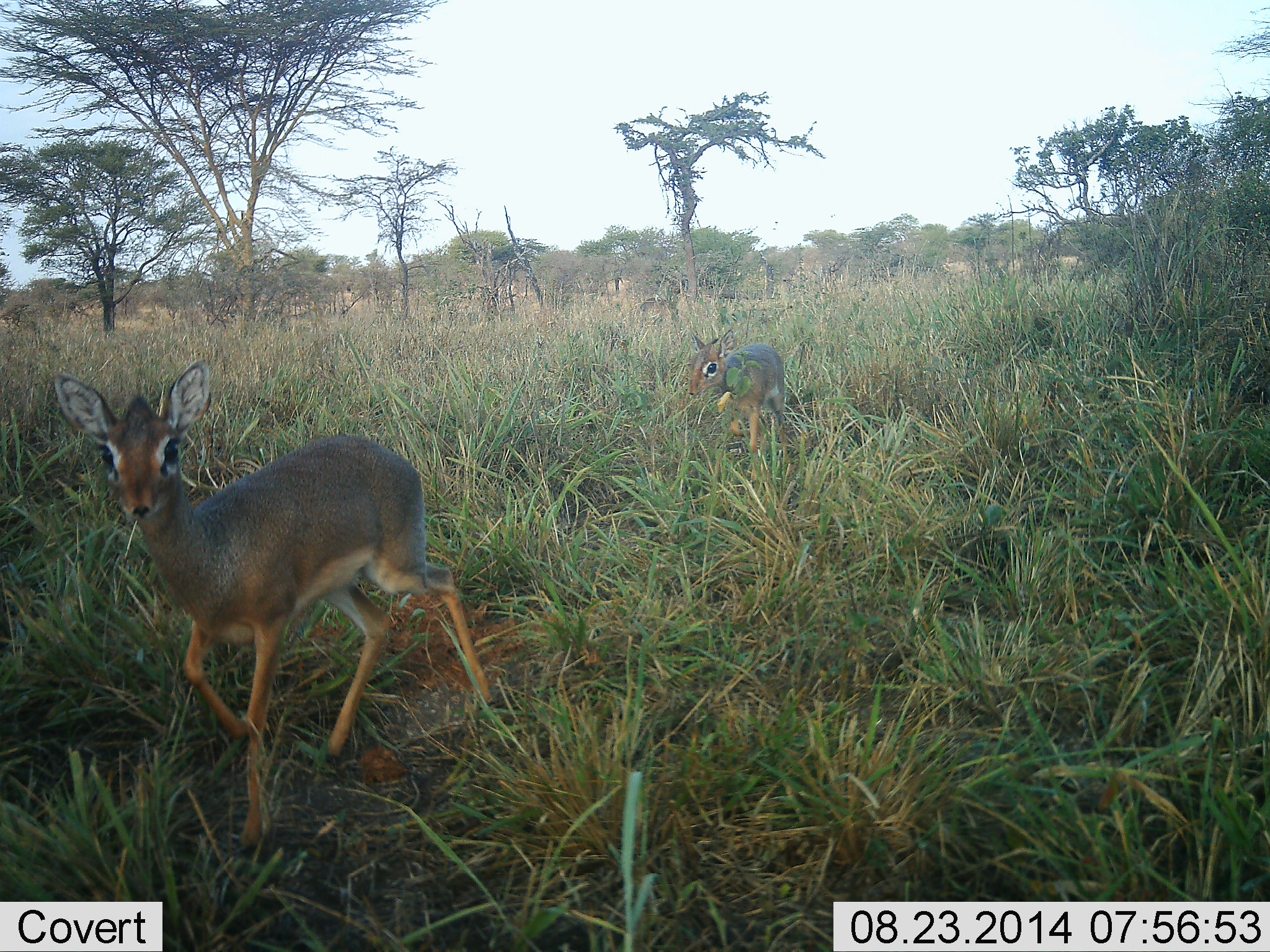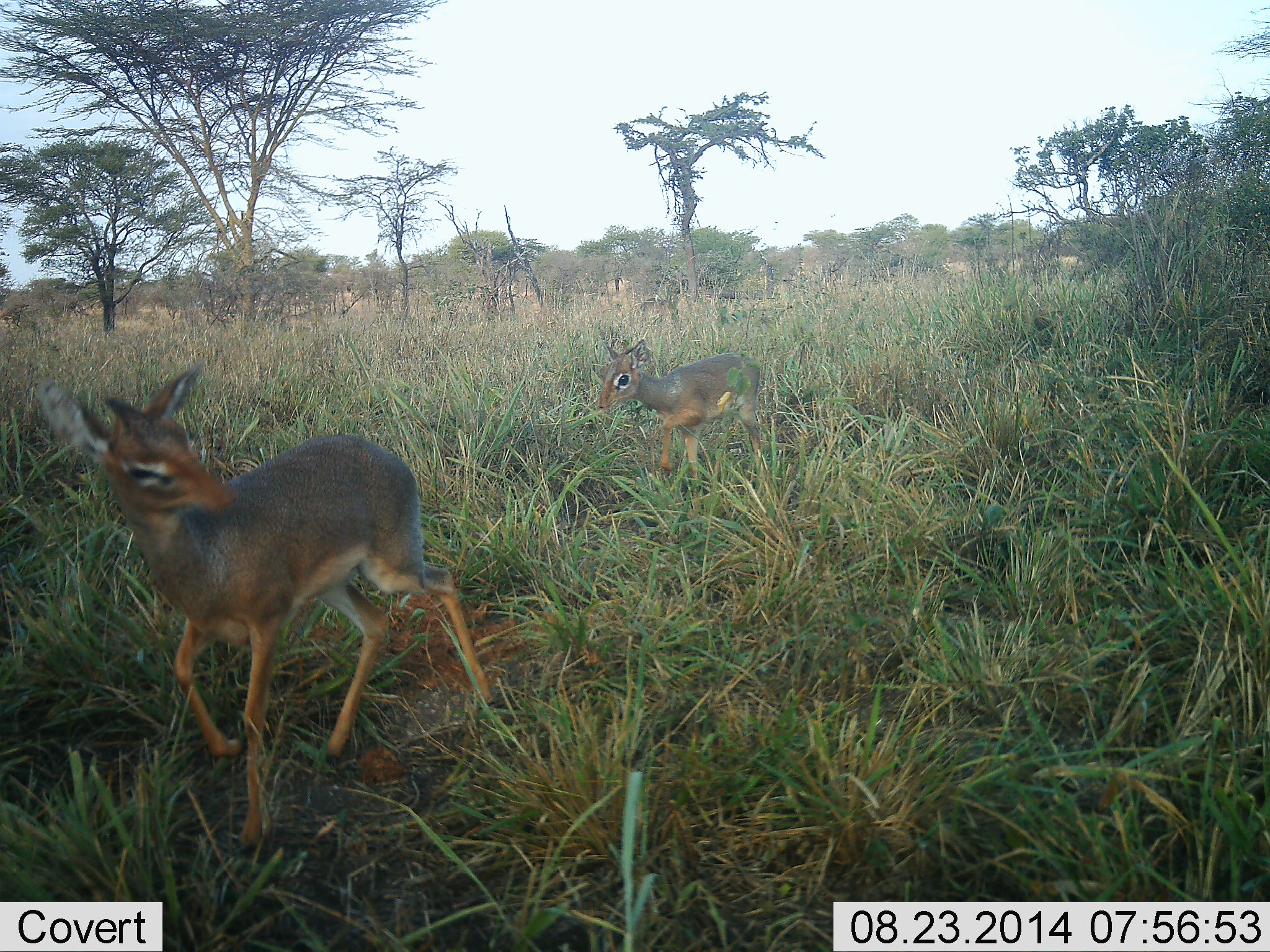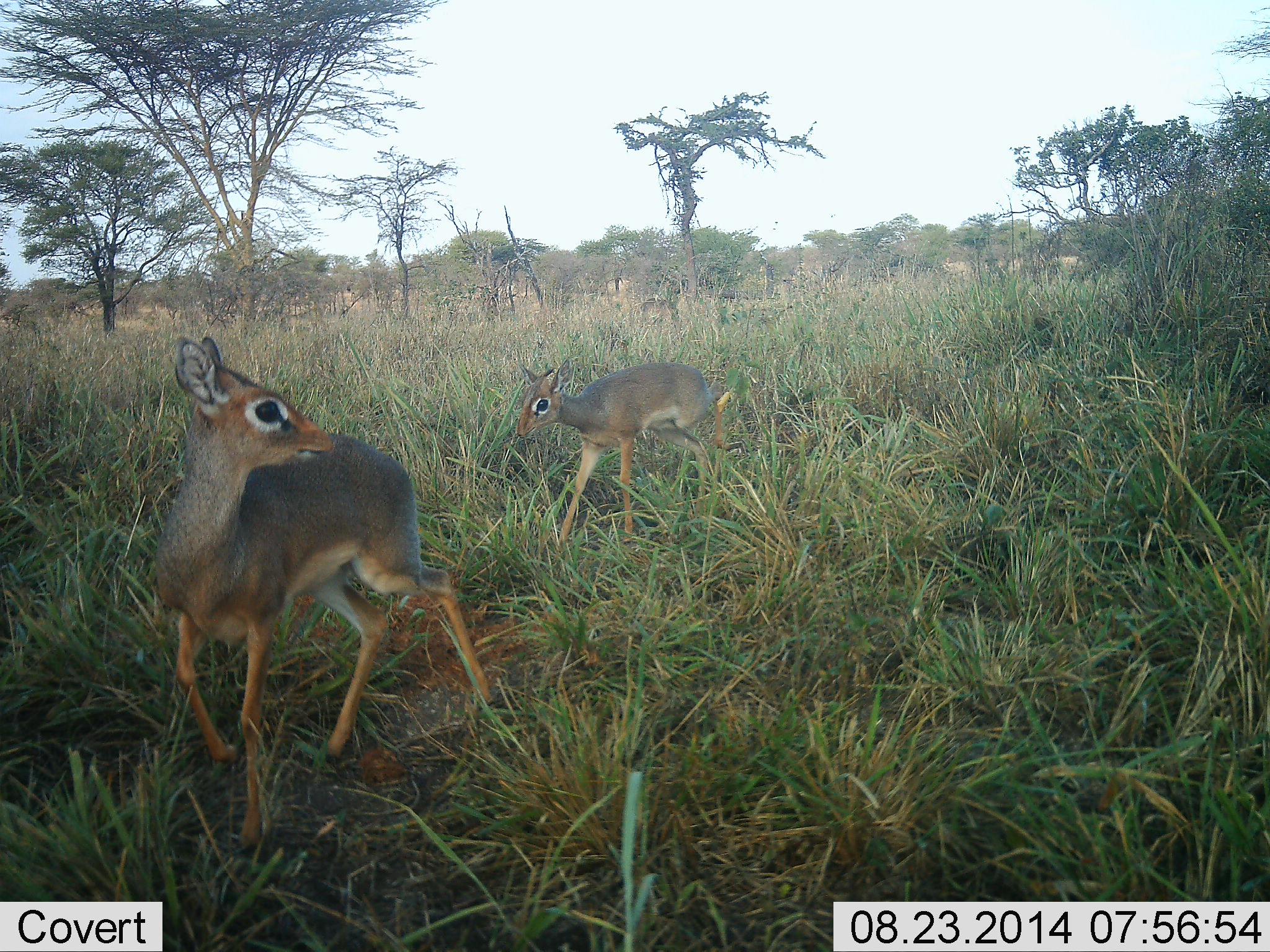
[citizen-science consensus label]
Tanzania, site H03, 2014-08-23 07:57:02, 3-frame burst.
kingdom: Animalia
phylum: Chordata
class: Mammalia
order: Artiodactyla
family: Bovidae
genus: Madoqua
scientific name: Madoqua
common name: dikdik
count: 2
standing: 40%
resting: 0%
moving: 100%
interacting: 0%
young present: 30%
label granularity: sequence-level